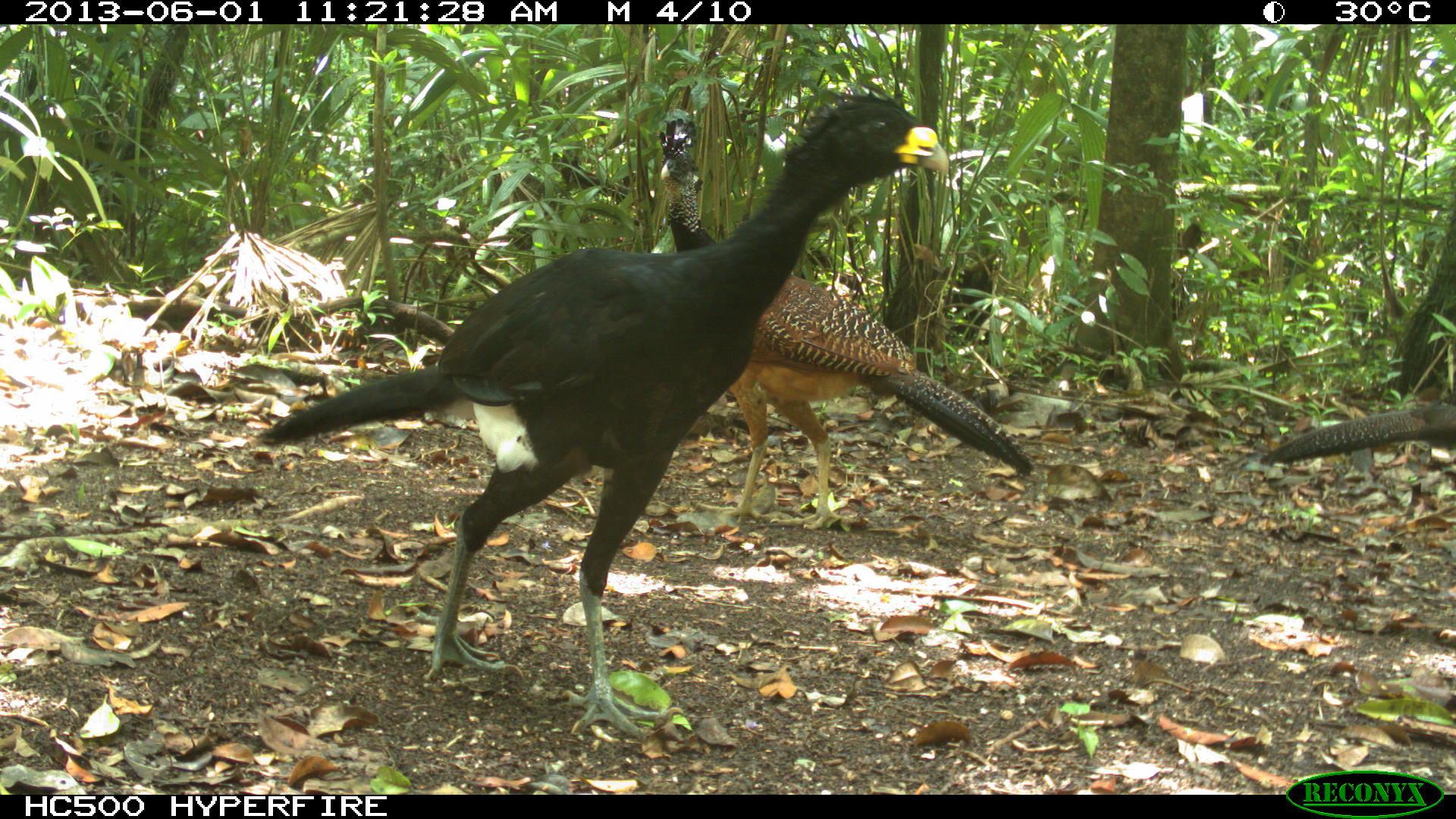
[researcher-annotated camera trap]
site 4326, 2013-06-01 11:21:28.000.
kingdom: Animalia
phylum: Chordata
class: Aves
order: Galliformes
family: Cracidae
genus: Crax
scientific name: Crax rubra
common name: great curassow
Crax rubra (great curassow), count 4.